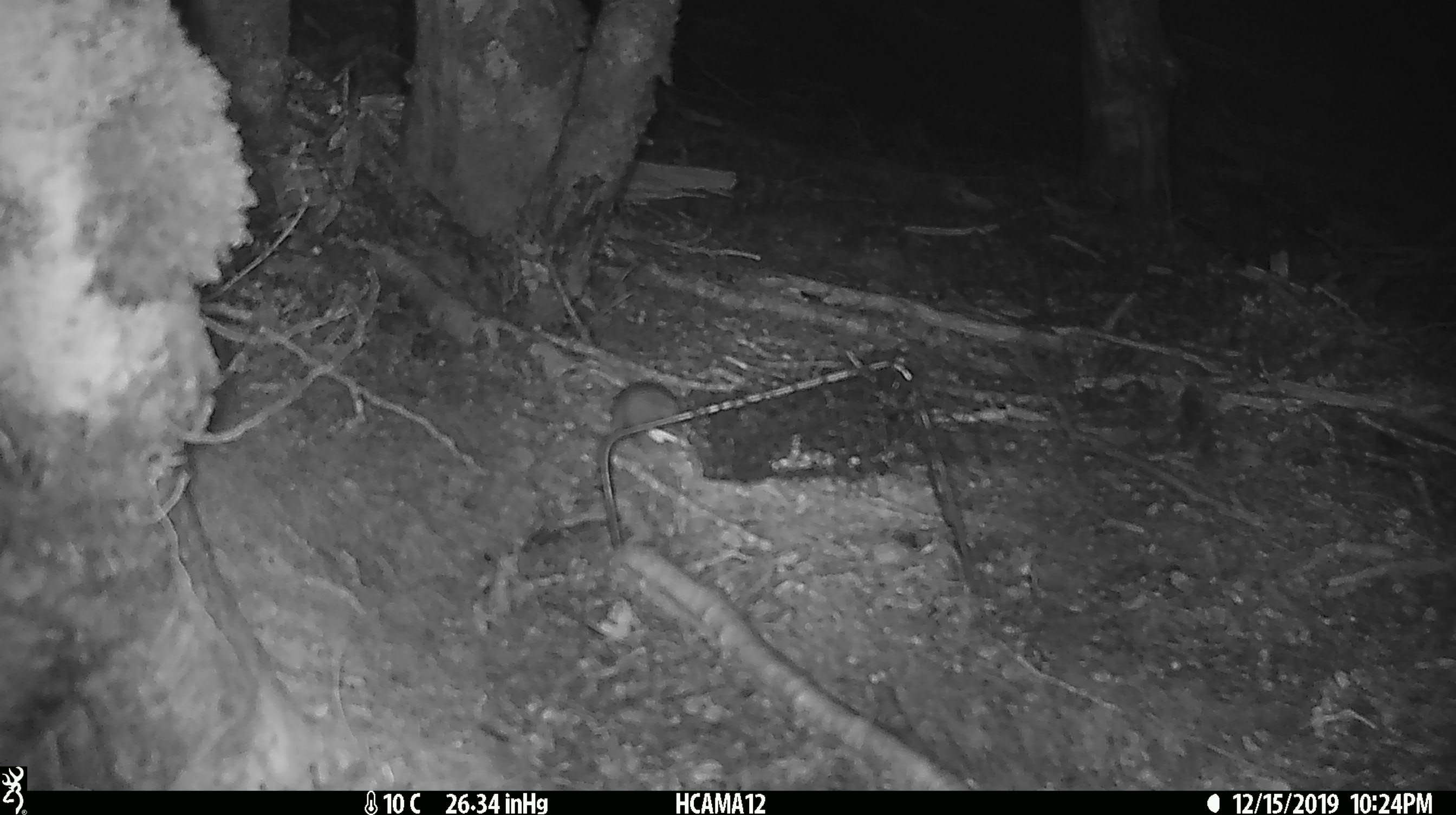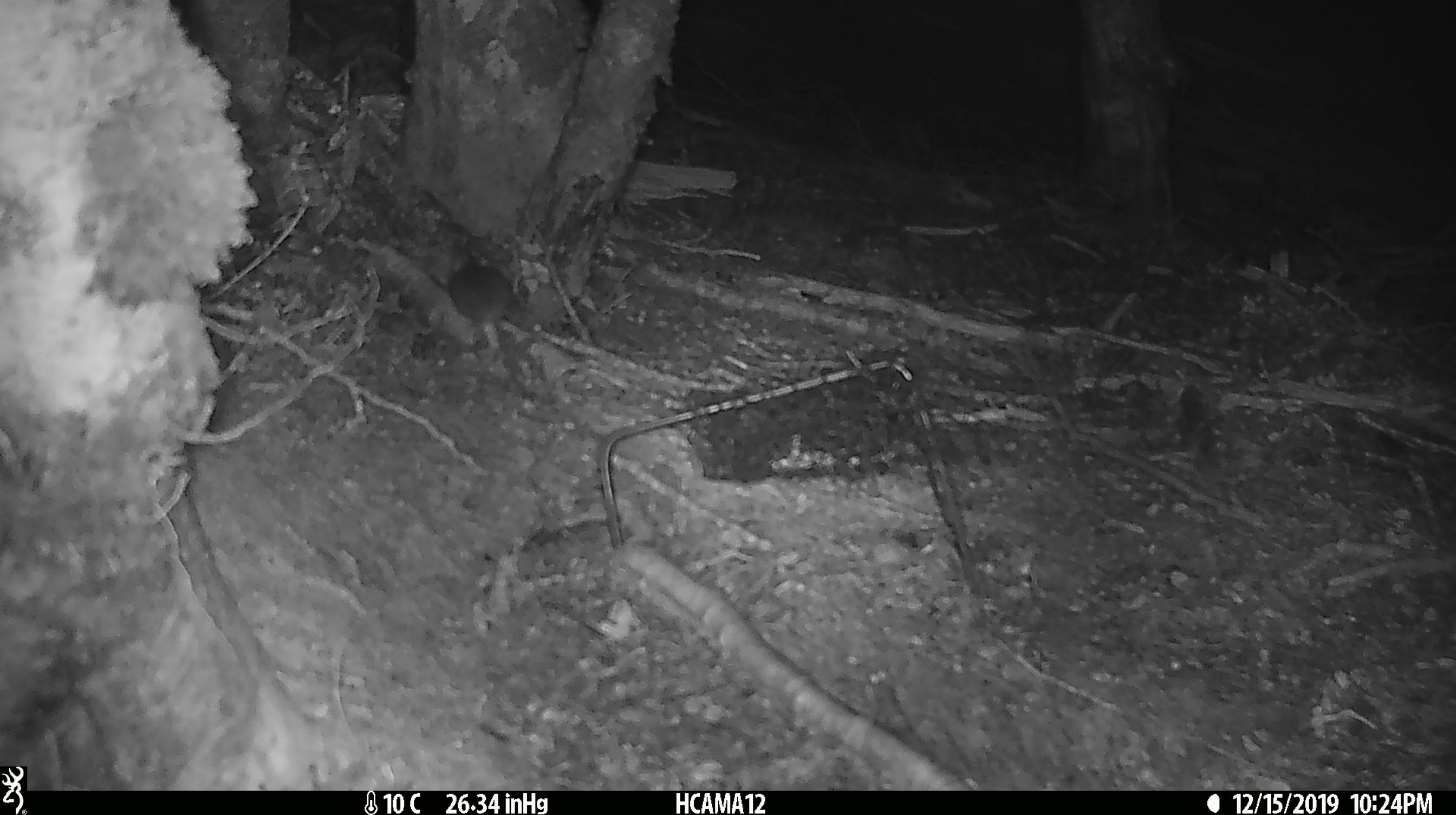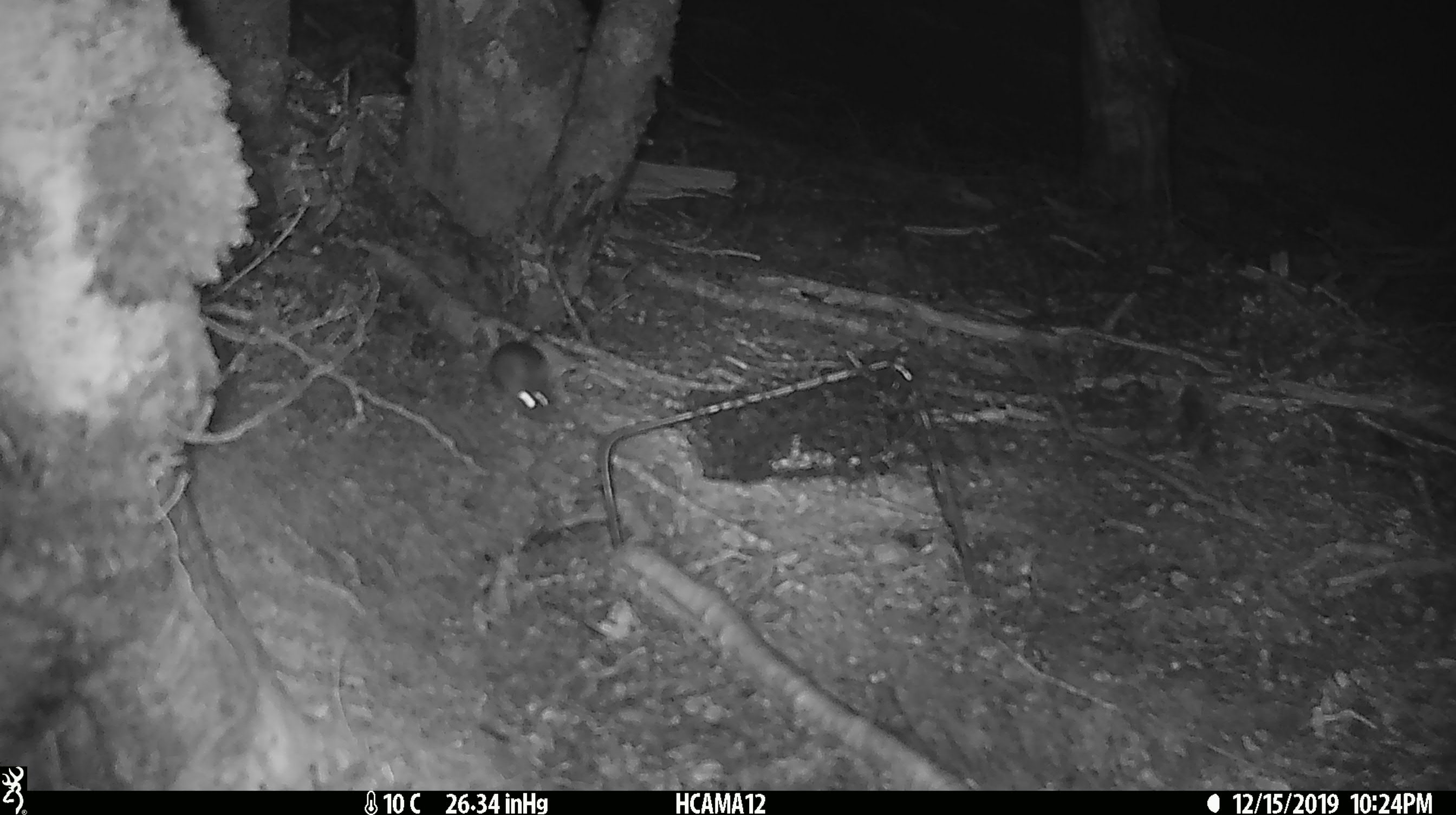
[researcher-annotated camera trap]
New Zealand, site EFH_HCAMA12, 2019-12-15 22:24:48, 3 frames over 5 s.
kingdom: Animalia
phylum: Chordata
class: Mammalia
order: Rodentia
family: Muridae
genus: Mus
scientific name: Mus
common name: mouse